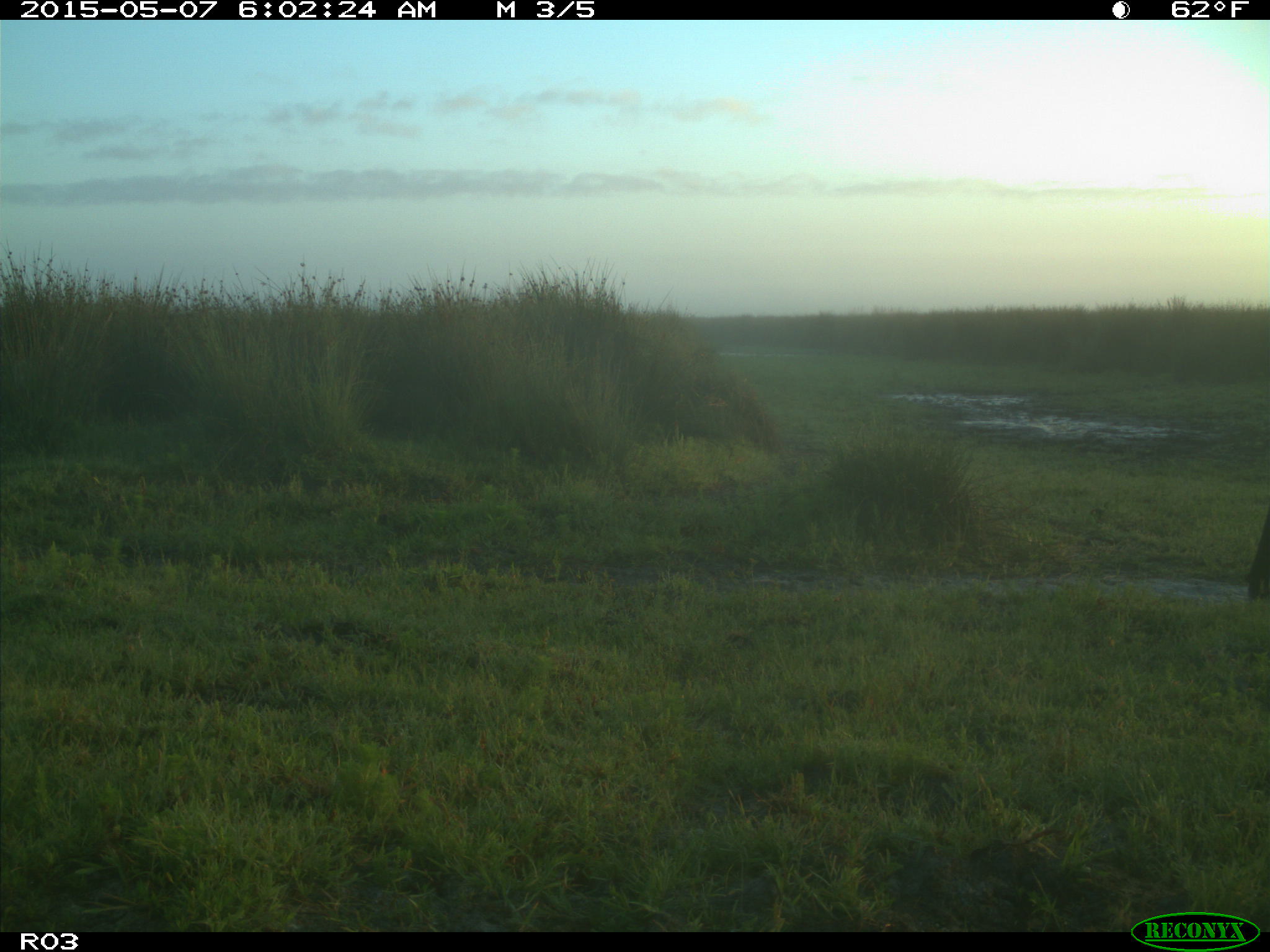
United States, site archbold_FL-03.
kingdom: Animalia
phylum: Chordata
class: Mammalia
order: Artiodactyla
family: Bovidae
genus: Bos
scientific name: Bos taurus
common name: domestic cow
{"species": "Bos taurus (domestic cow)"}